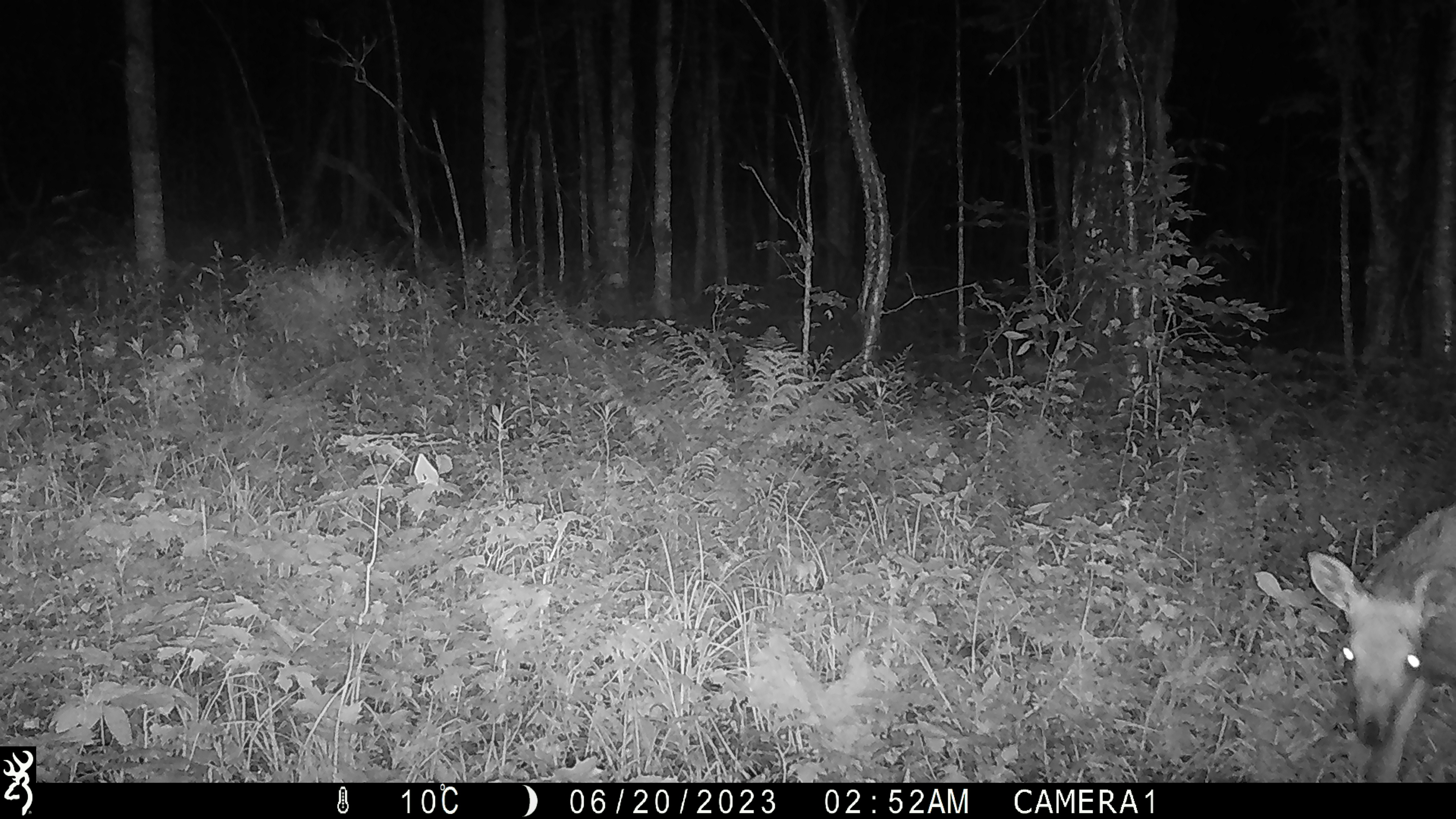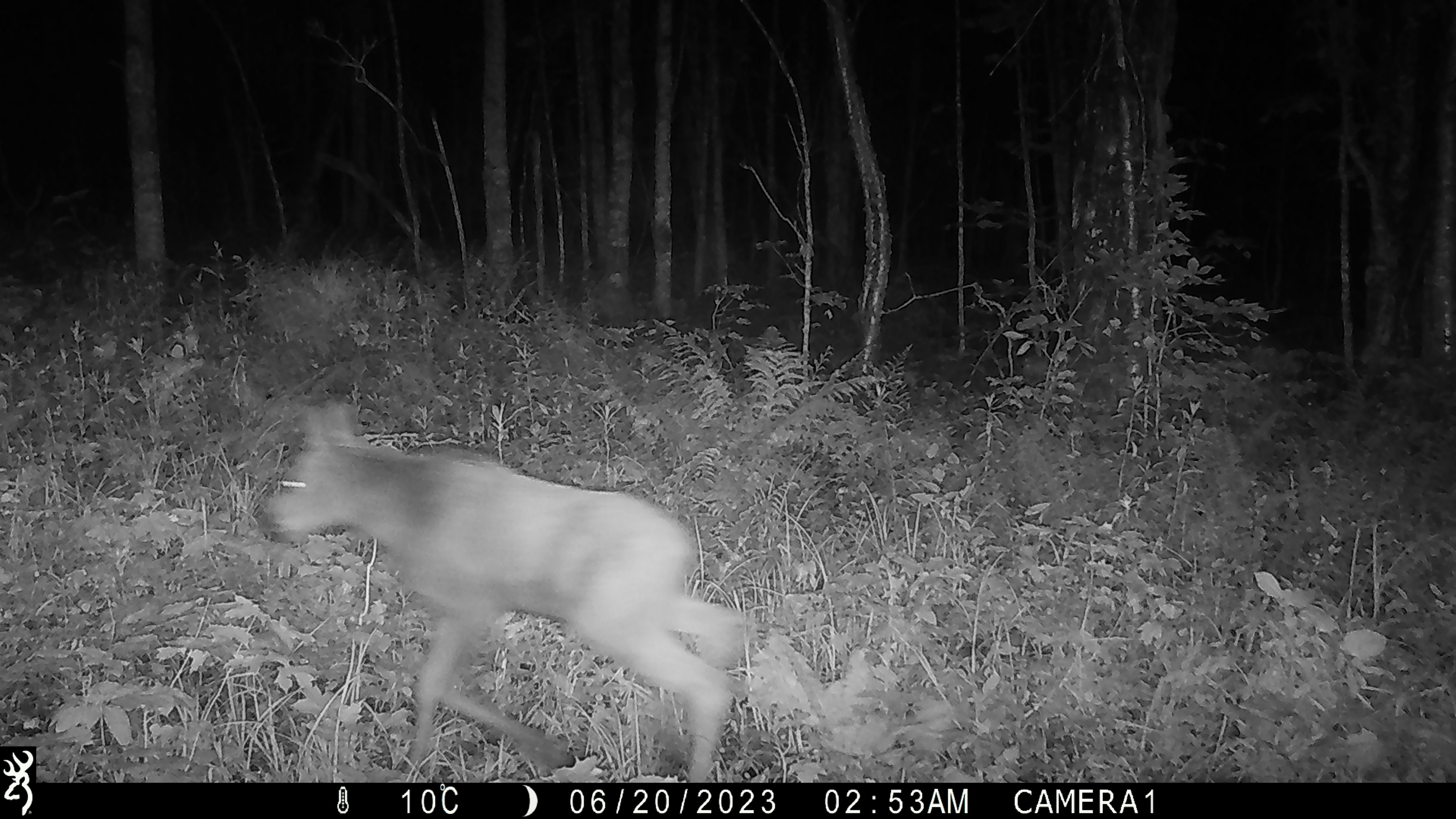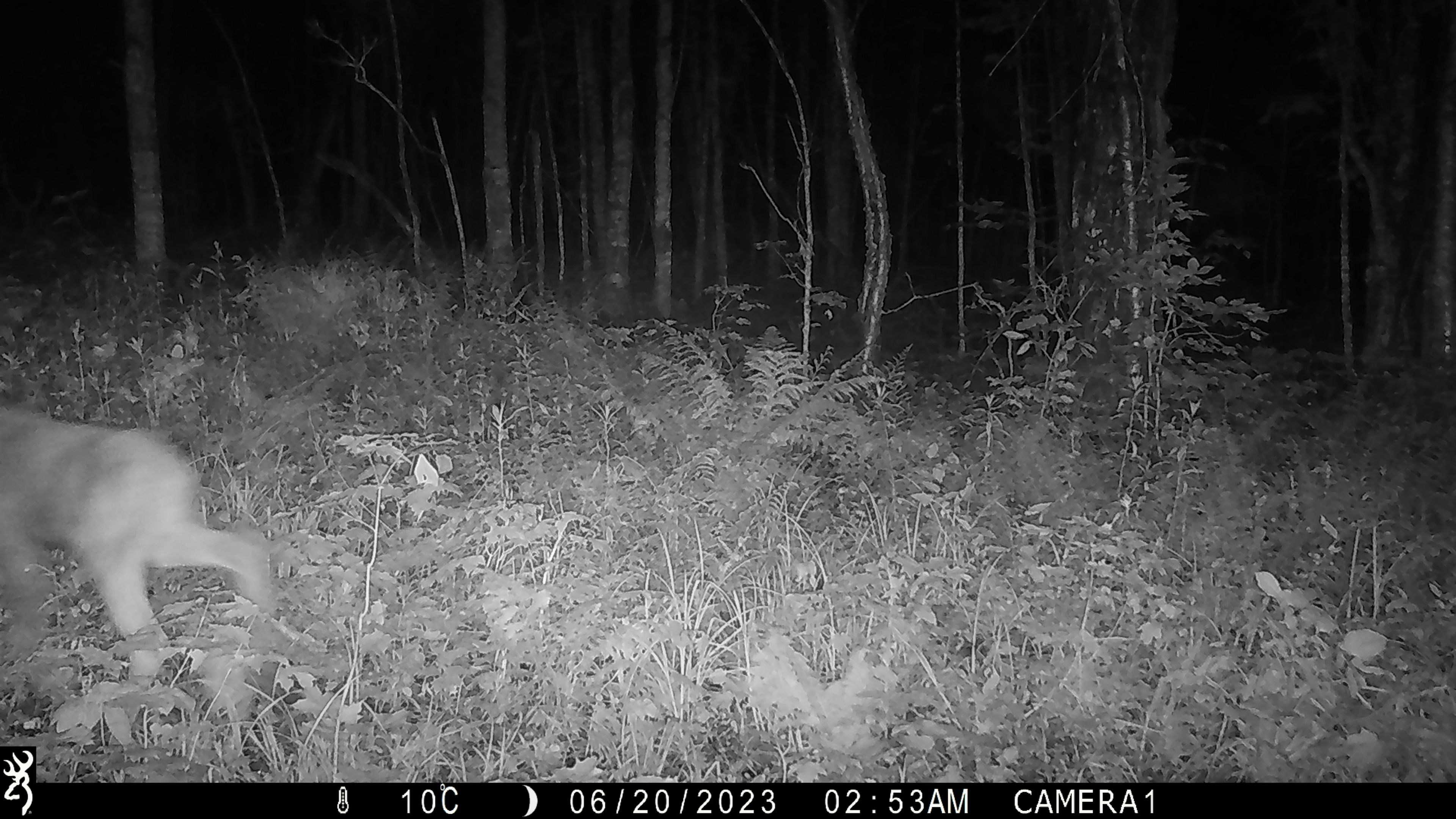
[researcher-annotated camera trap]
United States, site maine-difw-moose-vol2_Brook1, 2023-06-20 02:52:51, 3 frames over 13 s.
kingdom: Animalia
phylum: Chordata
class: Mammalia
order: Artiodactyla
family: Cervidae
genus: Alces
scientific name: Alces alces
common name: moose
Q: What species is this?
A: Moose (Alces alces).